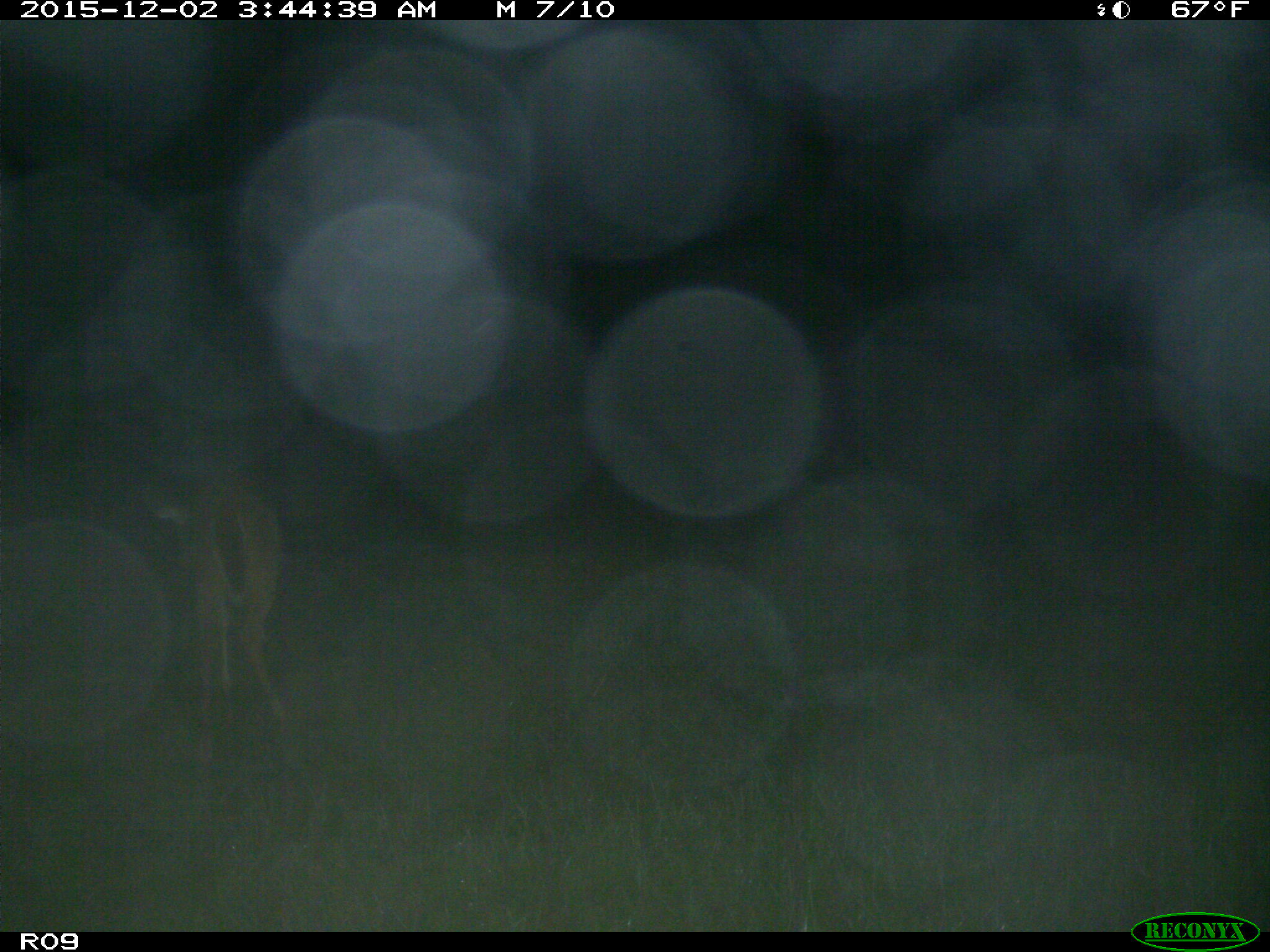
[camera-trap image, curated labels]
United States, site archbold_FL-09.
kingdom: Animalia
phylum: Chordata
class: Mammalia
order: Artiodactyla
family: Cervidae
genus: Odocoileus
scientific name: Odocoileus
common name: deer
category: unidentified deer